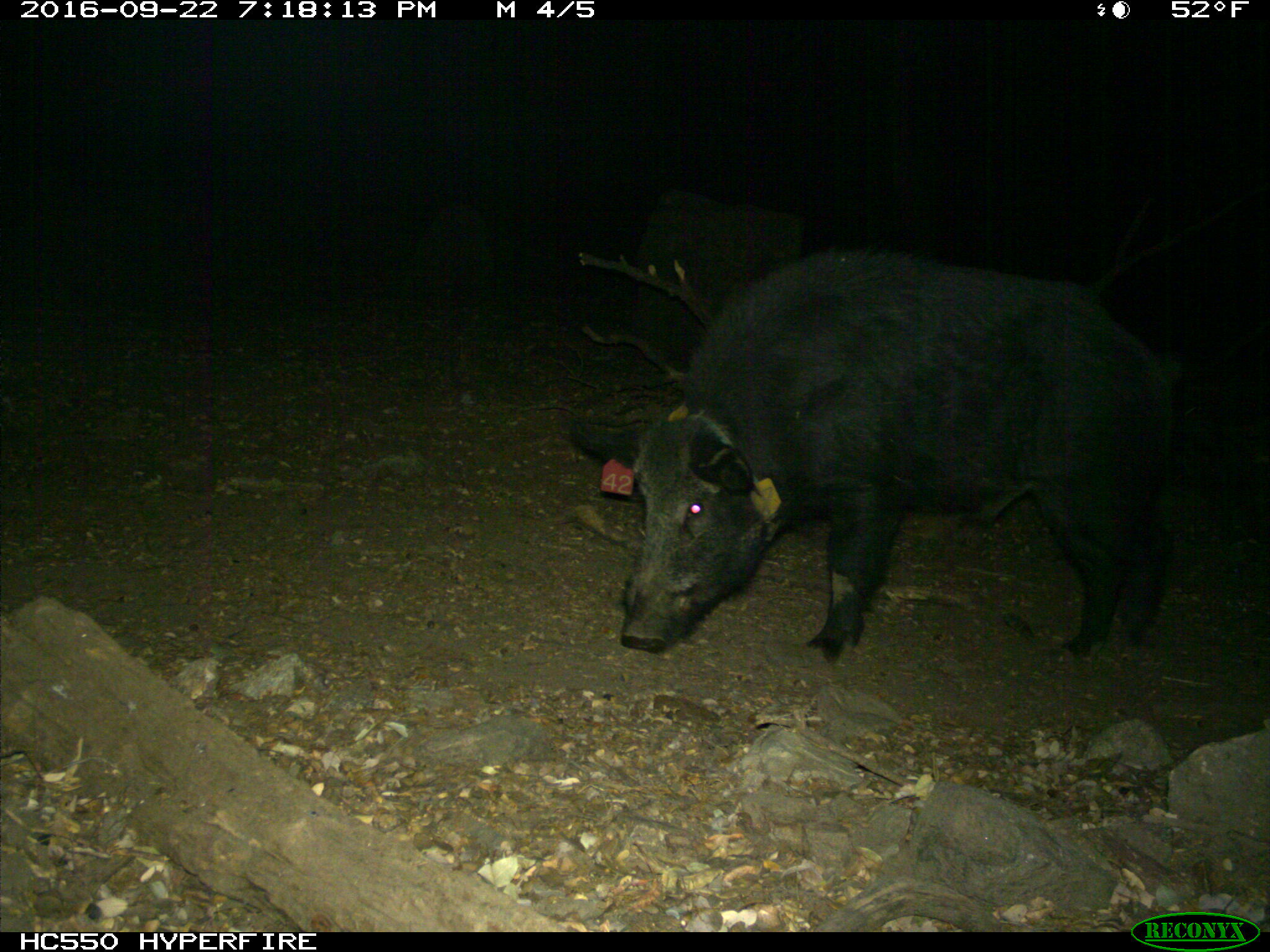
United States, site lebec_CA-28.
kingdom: Animalia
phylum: Chordata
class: Mammalia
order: Artiodactyla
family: Suidae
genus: Sus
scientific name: Sus scrofa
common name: wild boar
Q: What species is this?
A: Sus scrofa (wild boar).